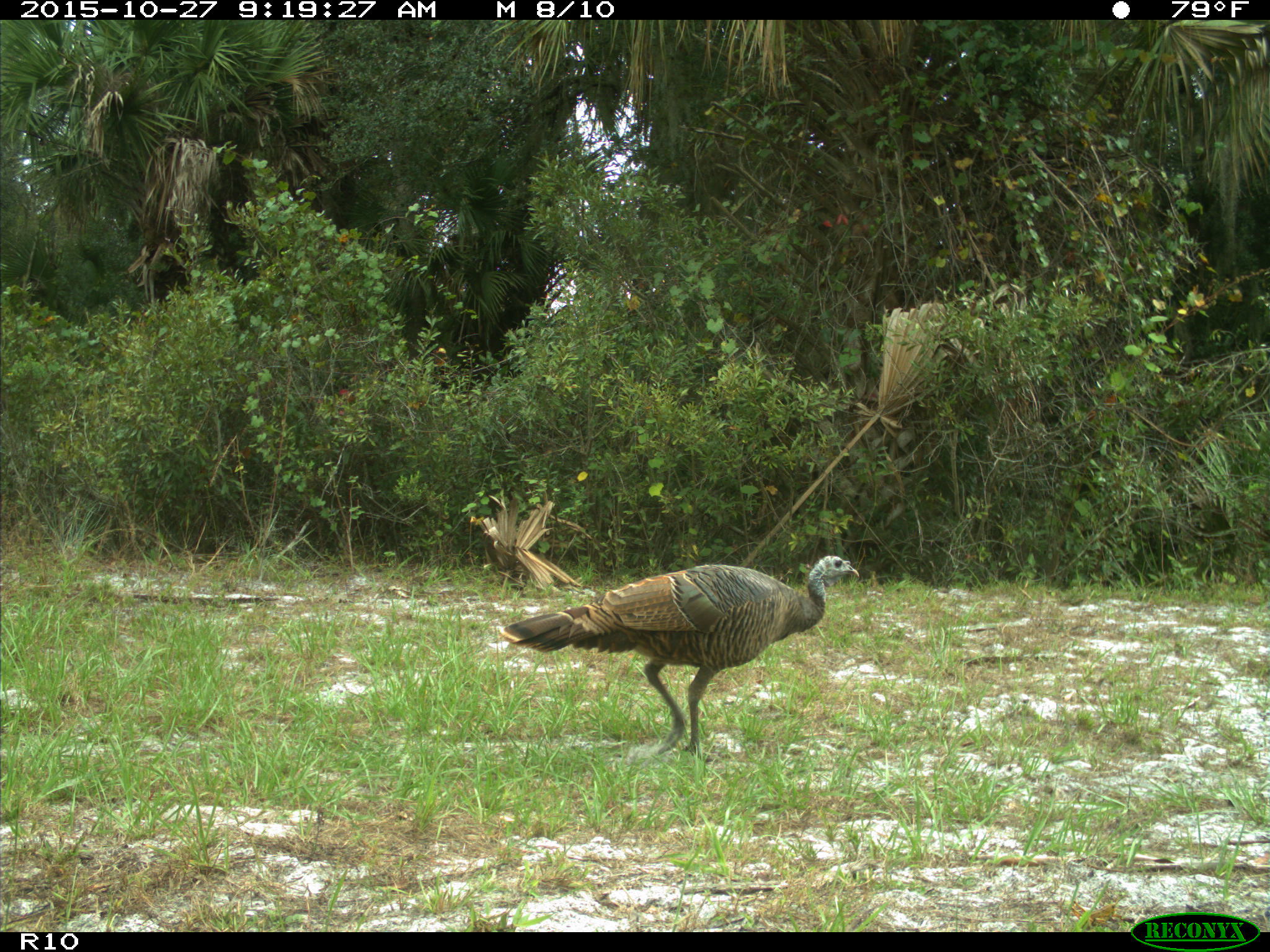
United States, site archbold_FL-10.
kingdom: Animalia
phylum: Chordata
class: Aves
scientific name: Aves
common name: birds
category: unidentified bird